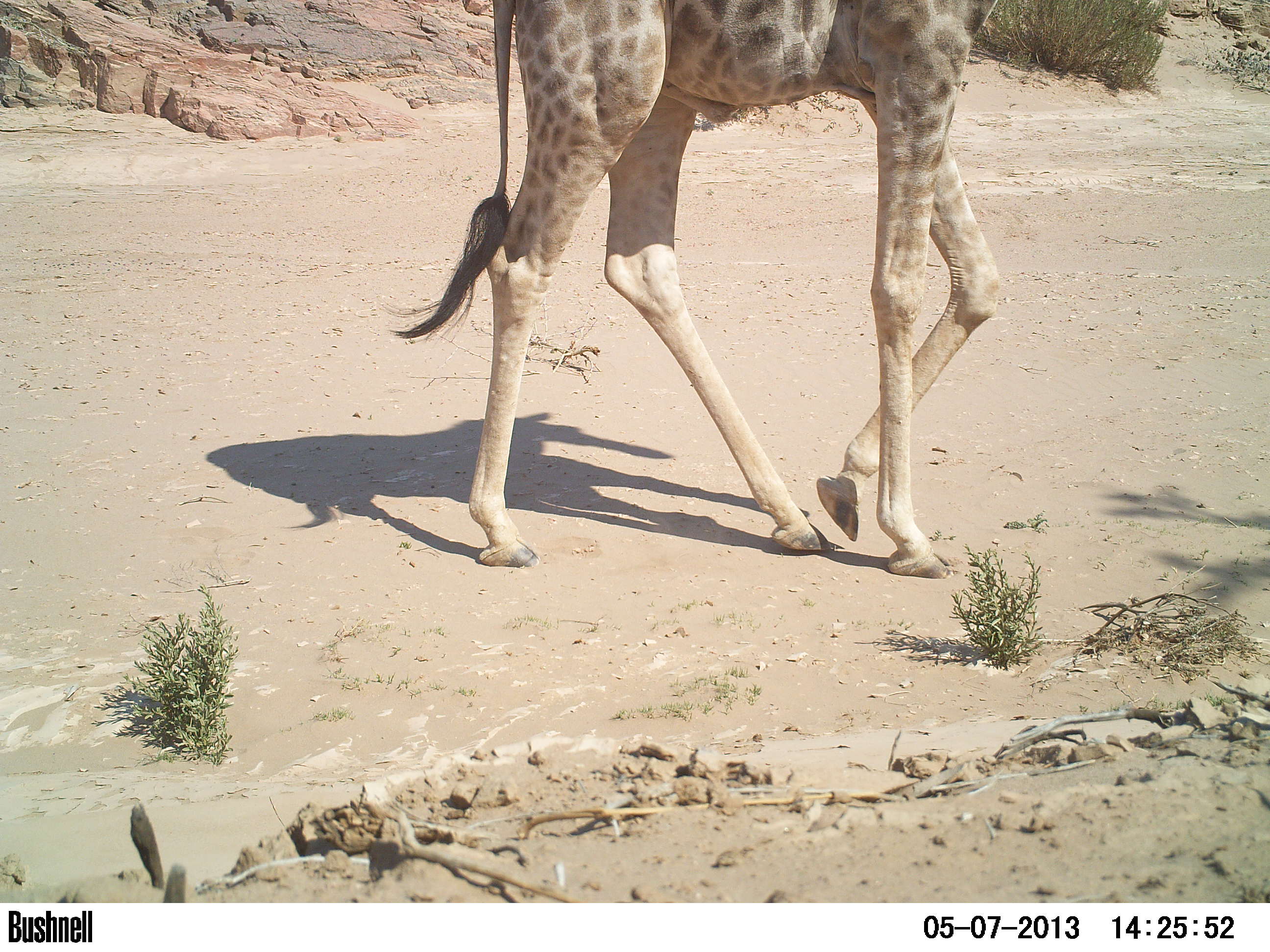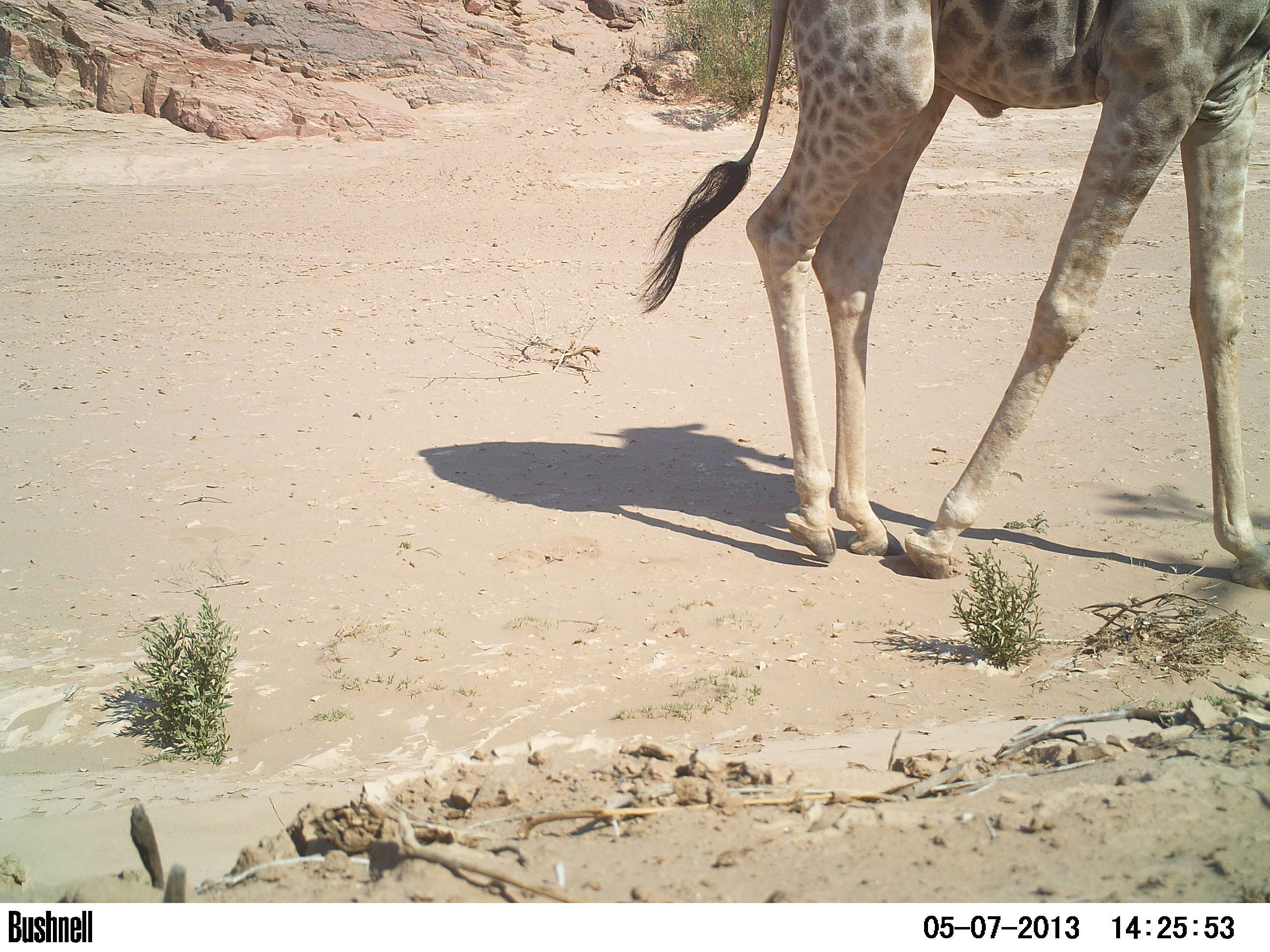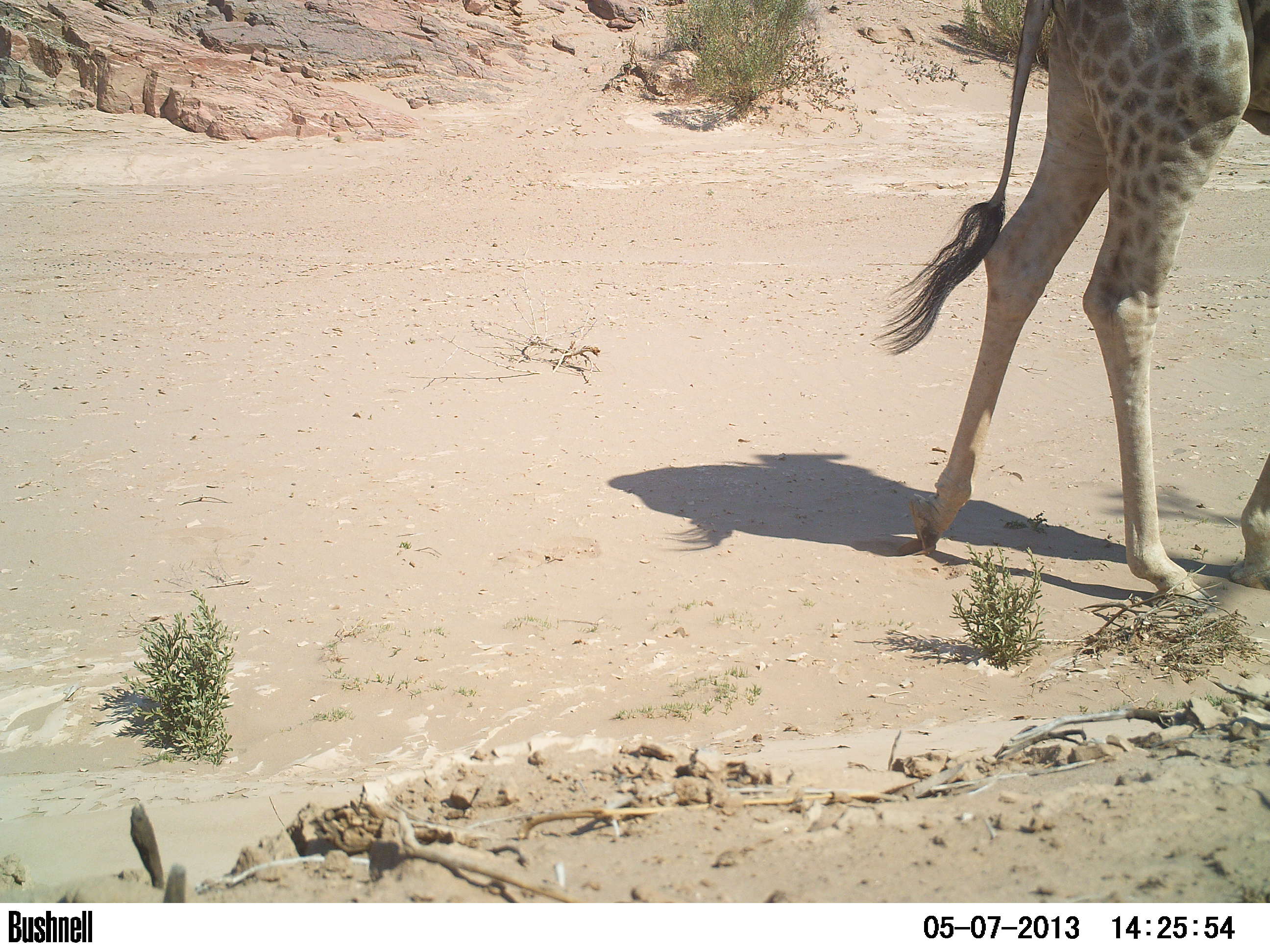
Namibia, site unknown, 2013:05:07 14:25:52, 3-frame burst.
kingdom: Animalia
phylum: Chordata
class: Mammalia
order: Artiodactyla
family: Giraffidae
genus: Giraffa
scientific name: Giraffa camelopardalis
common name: giraffe